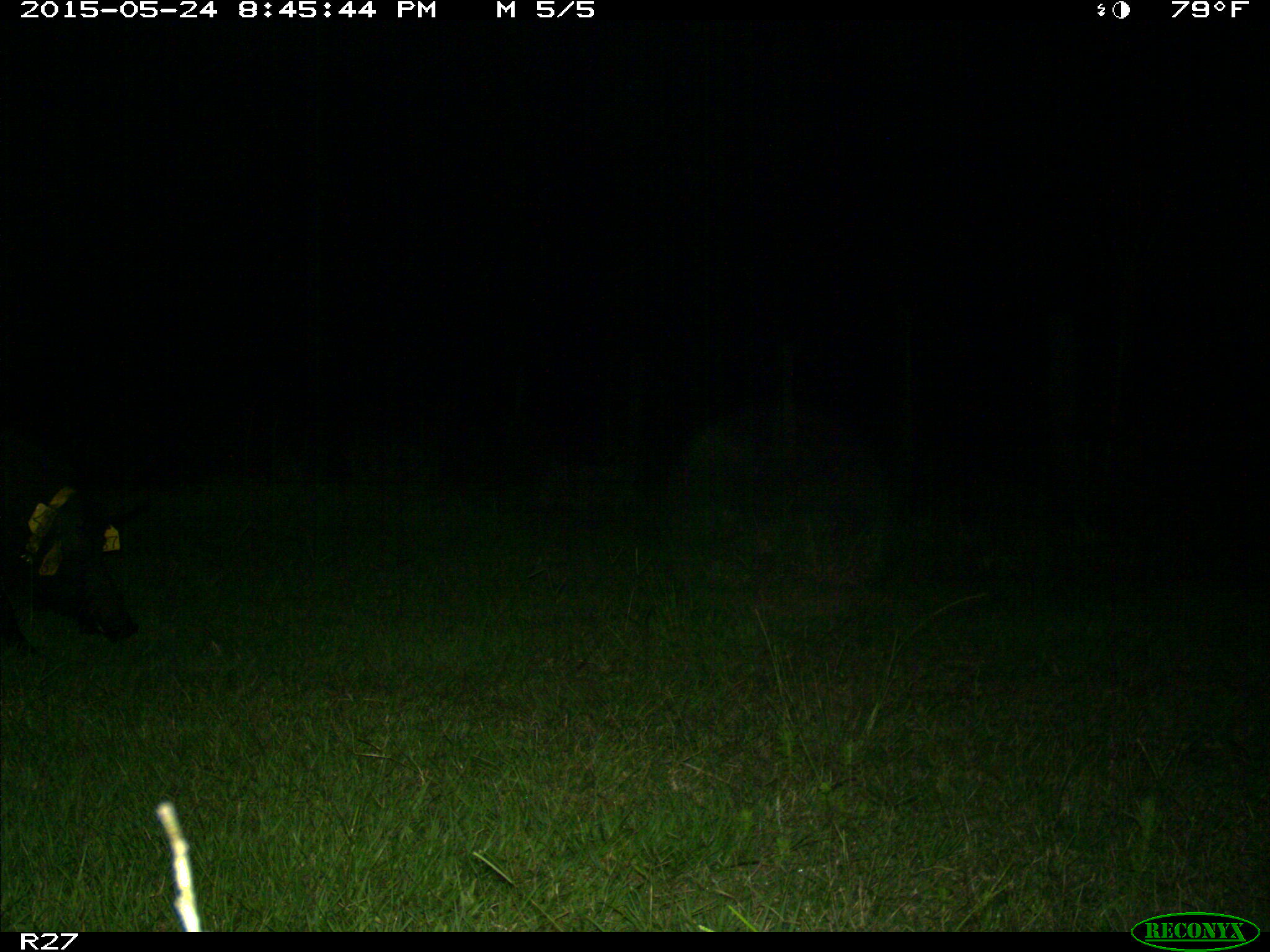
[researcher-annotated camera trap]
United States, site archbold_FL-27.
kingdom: Animalia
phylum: Chordata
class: Mammalia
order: Artiodactyla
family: Suidae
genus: Sus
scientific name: Sus scrofa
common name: wild boar